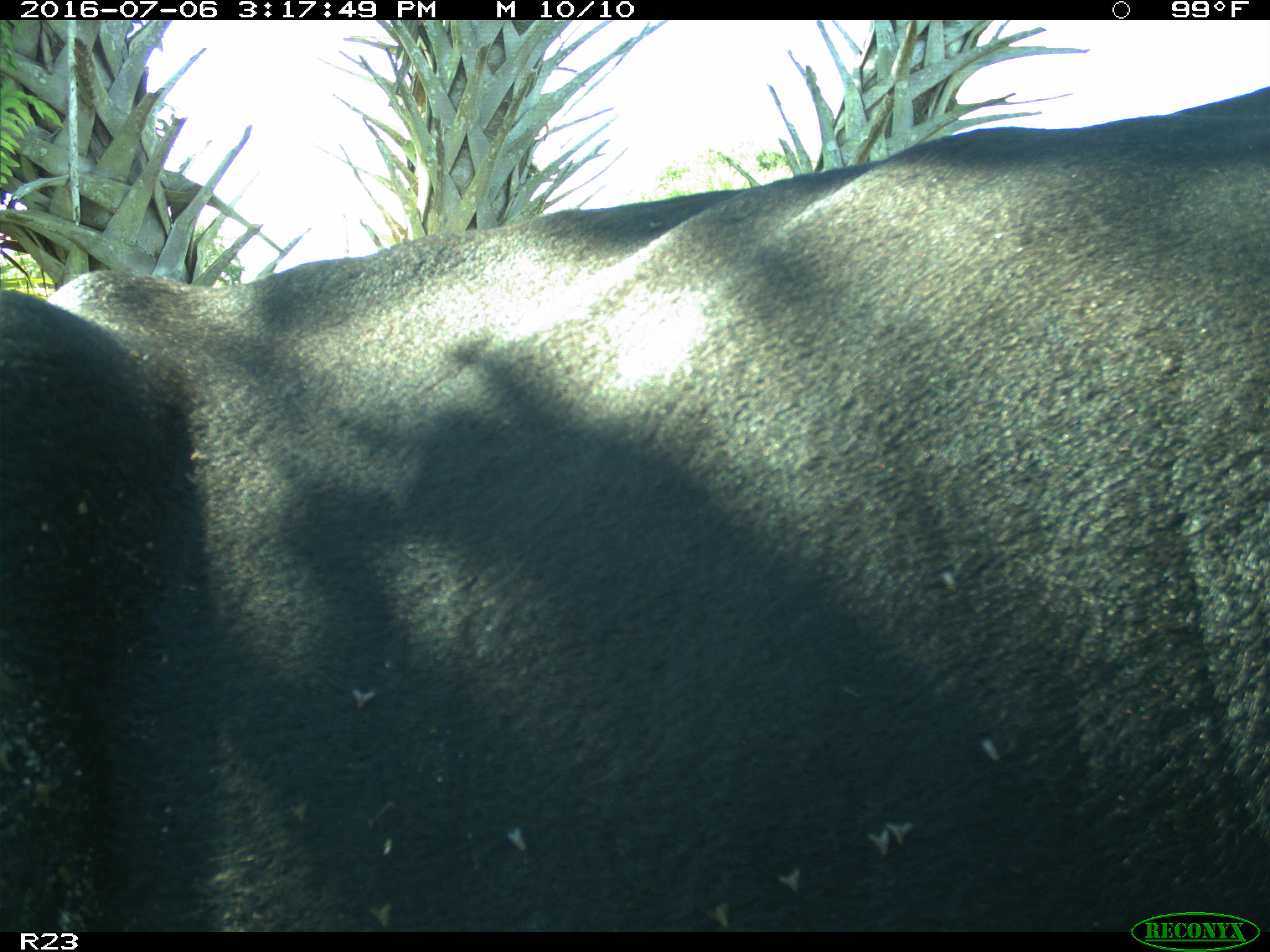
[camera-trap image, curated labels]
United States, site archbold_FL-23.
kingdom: Animalia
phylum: Chordata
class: Mammalia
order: Artiodactyla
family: Bovidae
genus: Bos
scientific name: Bos taurus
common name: domestic cow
Bos taurus (domestic cow).